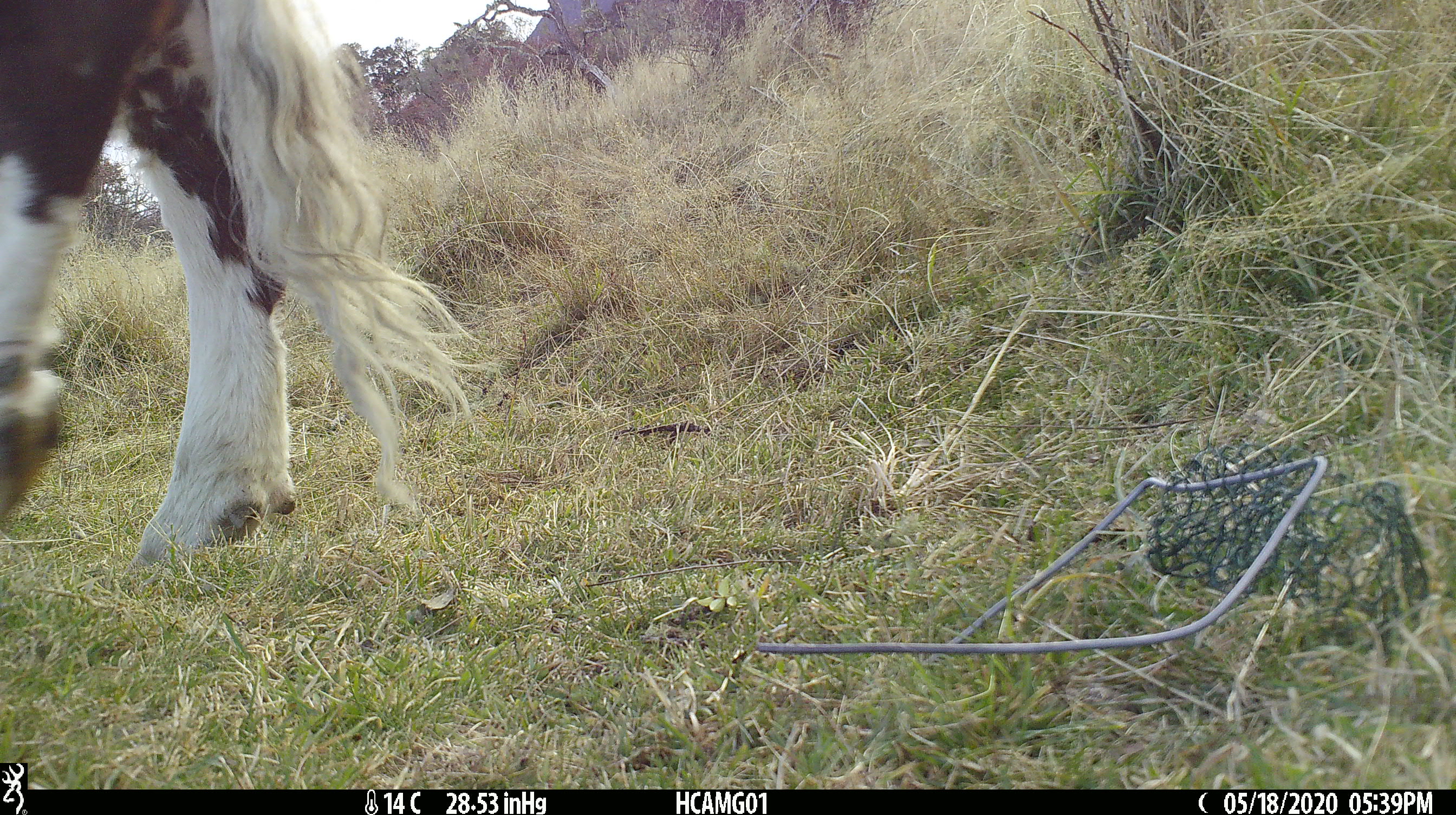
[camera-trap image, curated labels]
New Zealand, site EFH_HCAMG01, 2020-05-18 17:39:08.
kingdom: Animalia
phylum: Chordata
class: Mammalia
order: Artiodactyla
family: Bovidae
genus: Bos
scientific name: Bos taurus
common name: domestic cow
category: cow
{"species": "cow (domestic cow) (Bos taurus)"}